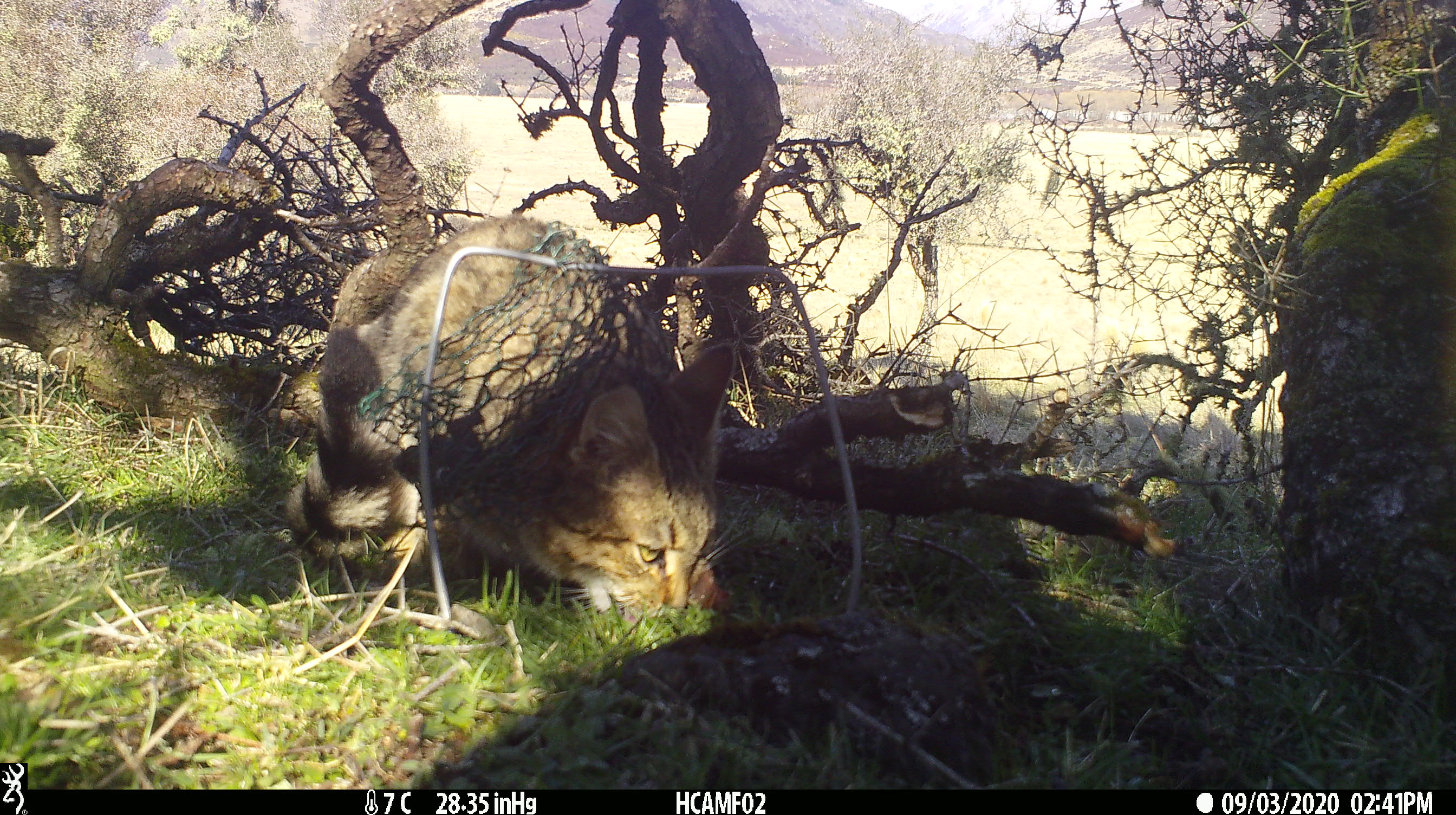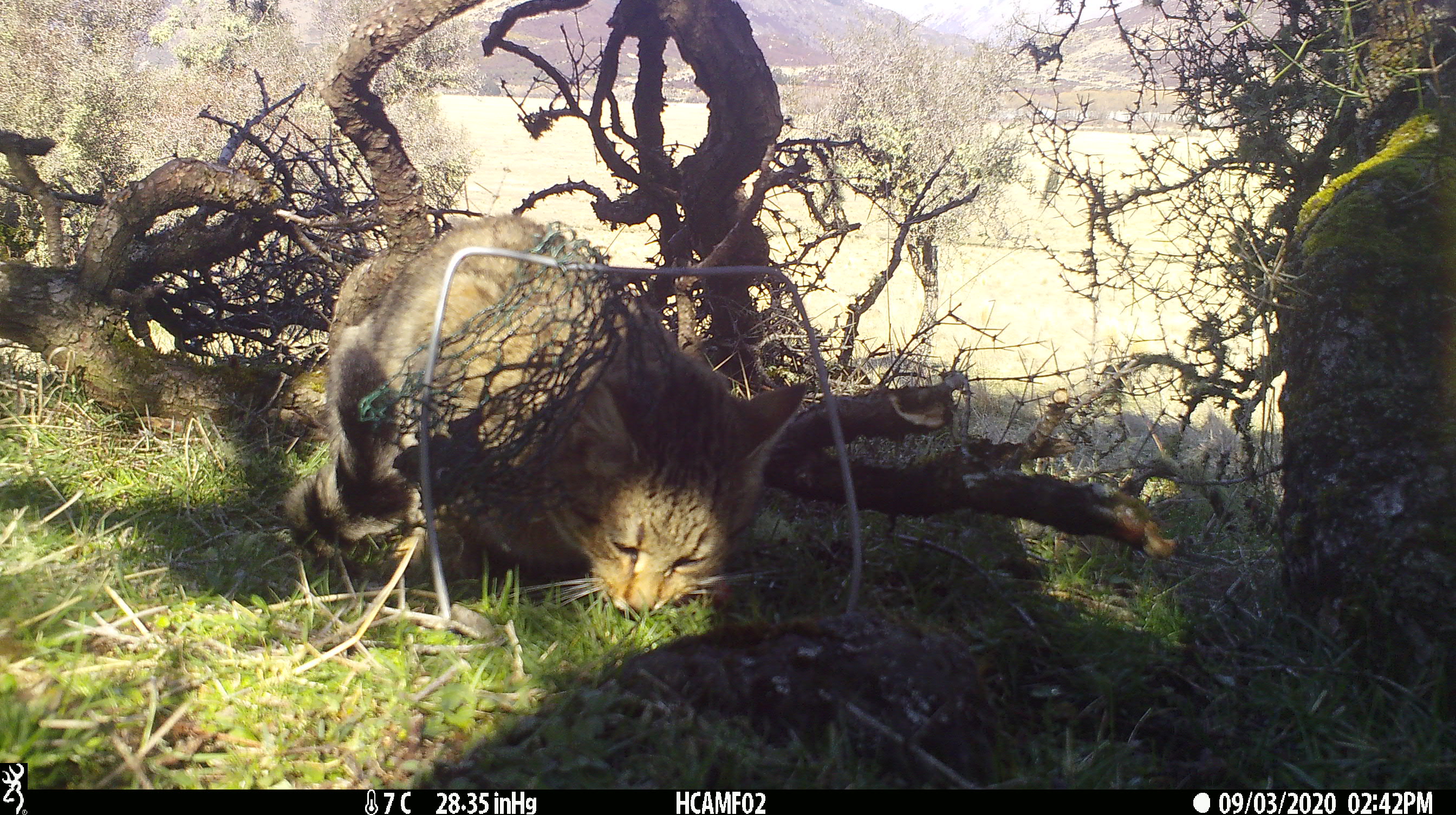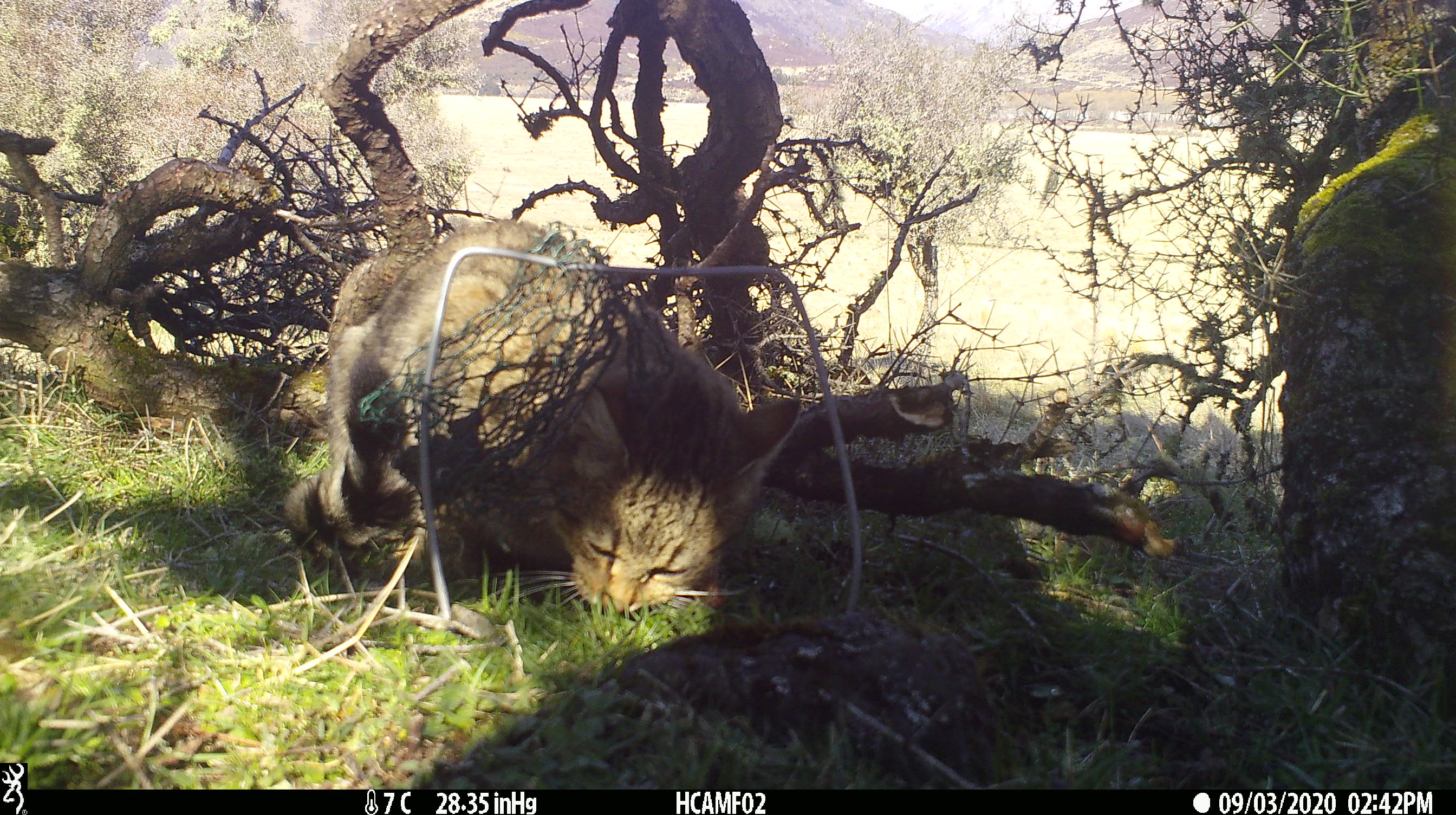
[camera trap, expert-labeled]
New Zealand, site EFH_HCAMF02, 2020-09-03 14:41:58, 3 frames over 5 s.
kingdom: Animalia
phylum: Chordata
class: Mammalia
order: Carnivora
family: Felidae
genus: Felis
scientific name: Felis catus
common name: domestic cat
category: cat